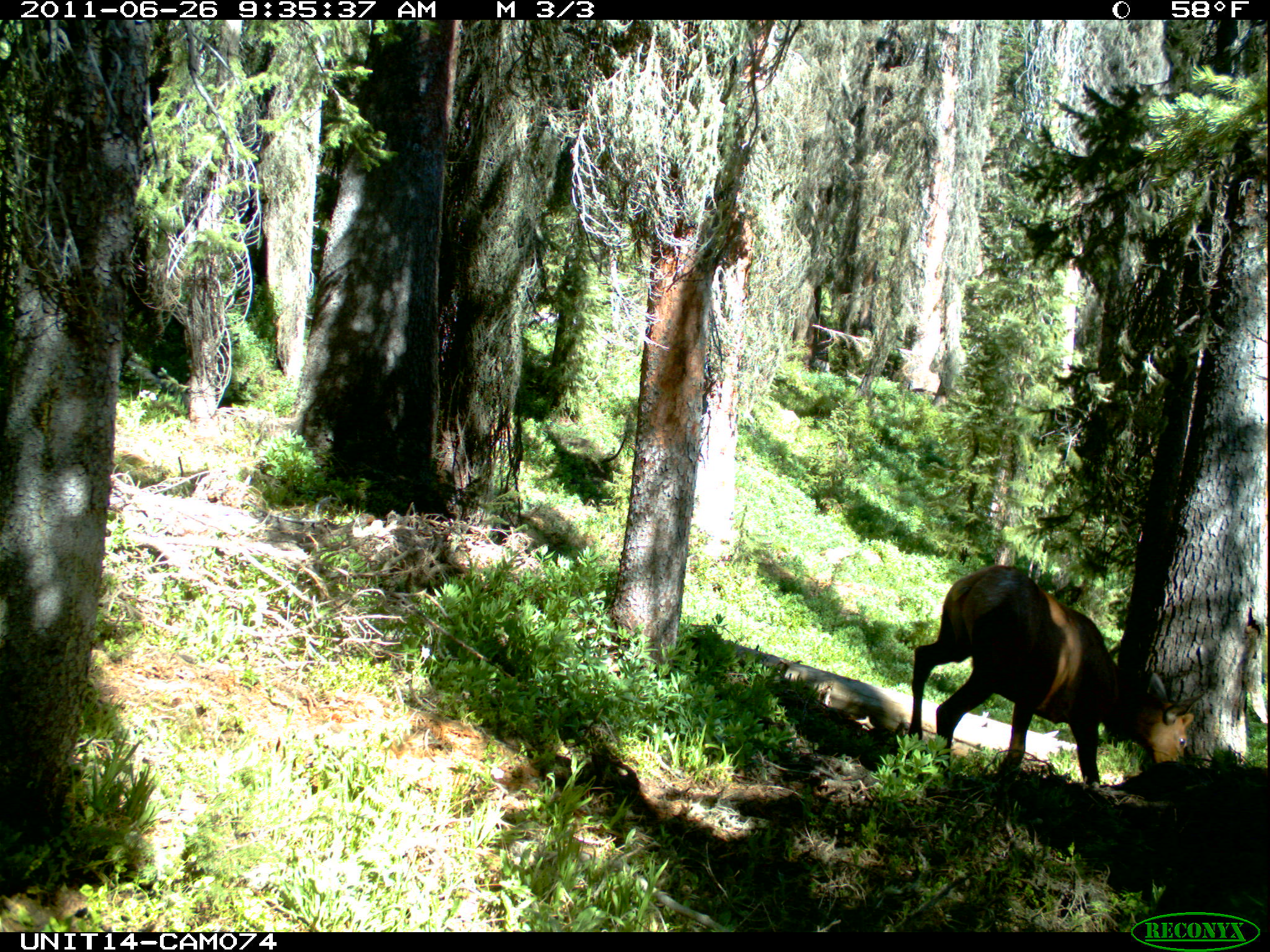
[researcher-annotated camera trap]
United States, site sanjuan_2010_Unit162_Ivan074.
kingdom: Animalia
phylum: Chordata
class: Mammalia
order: Artiodactyla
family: Cervidae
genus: Cervus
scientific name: Cervus elaphus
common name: red deer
Cervus elaphus (red deer).